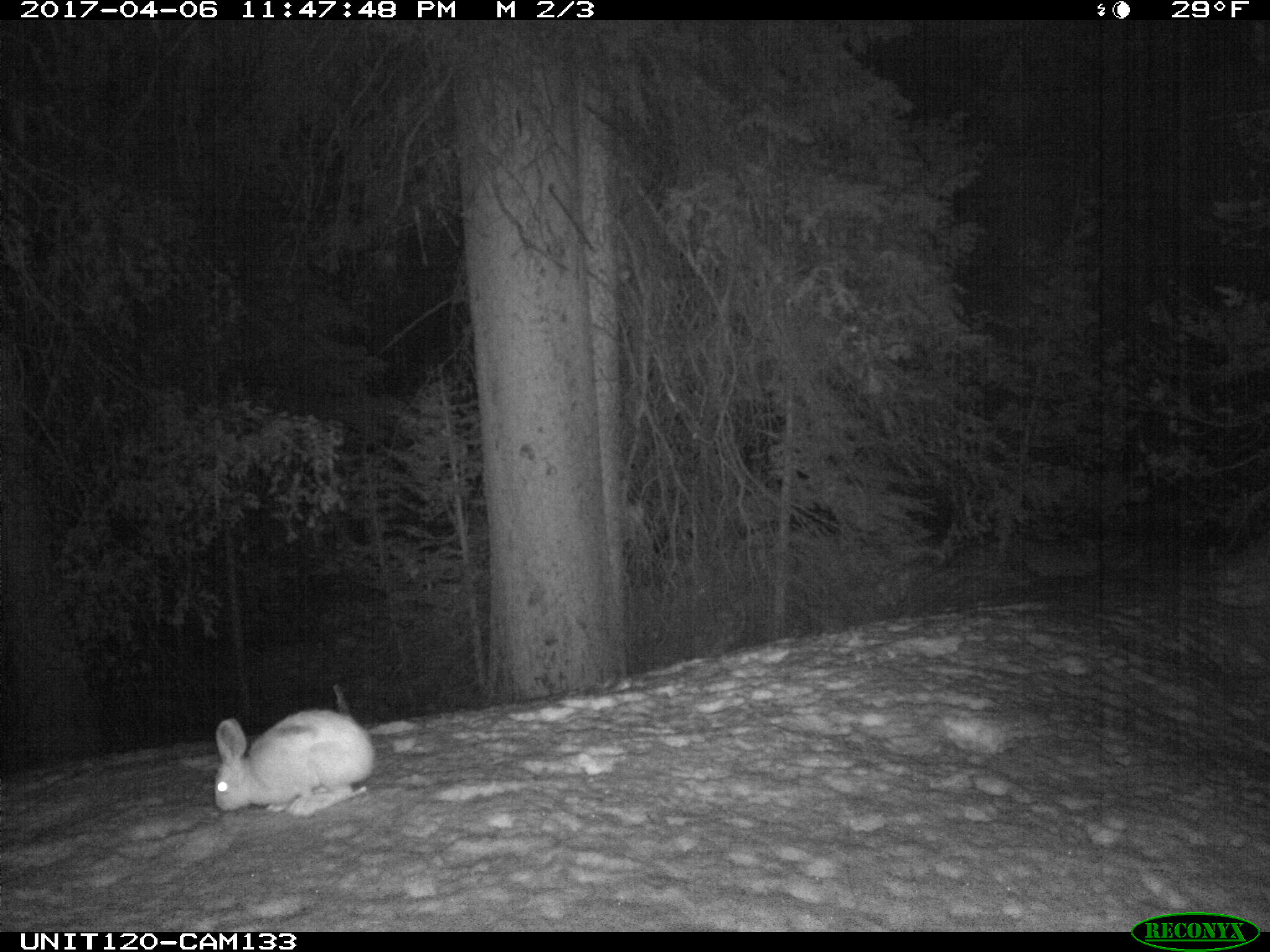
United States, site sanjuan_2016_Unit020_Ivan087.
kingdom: Animalia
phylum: Chordata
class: Mammalia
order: Lagomorpha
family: Leporidae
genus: Lepus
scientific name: Lepus americanus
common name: snowshoe hare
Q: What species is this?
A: Lepus americanus (snowshoe hare).